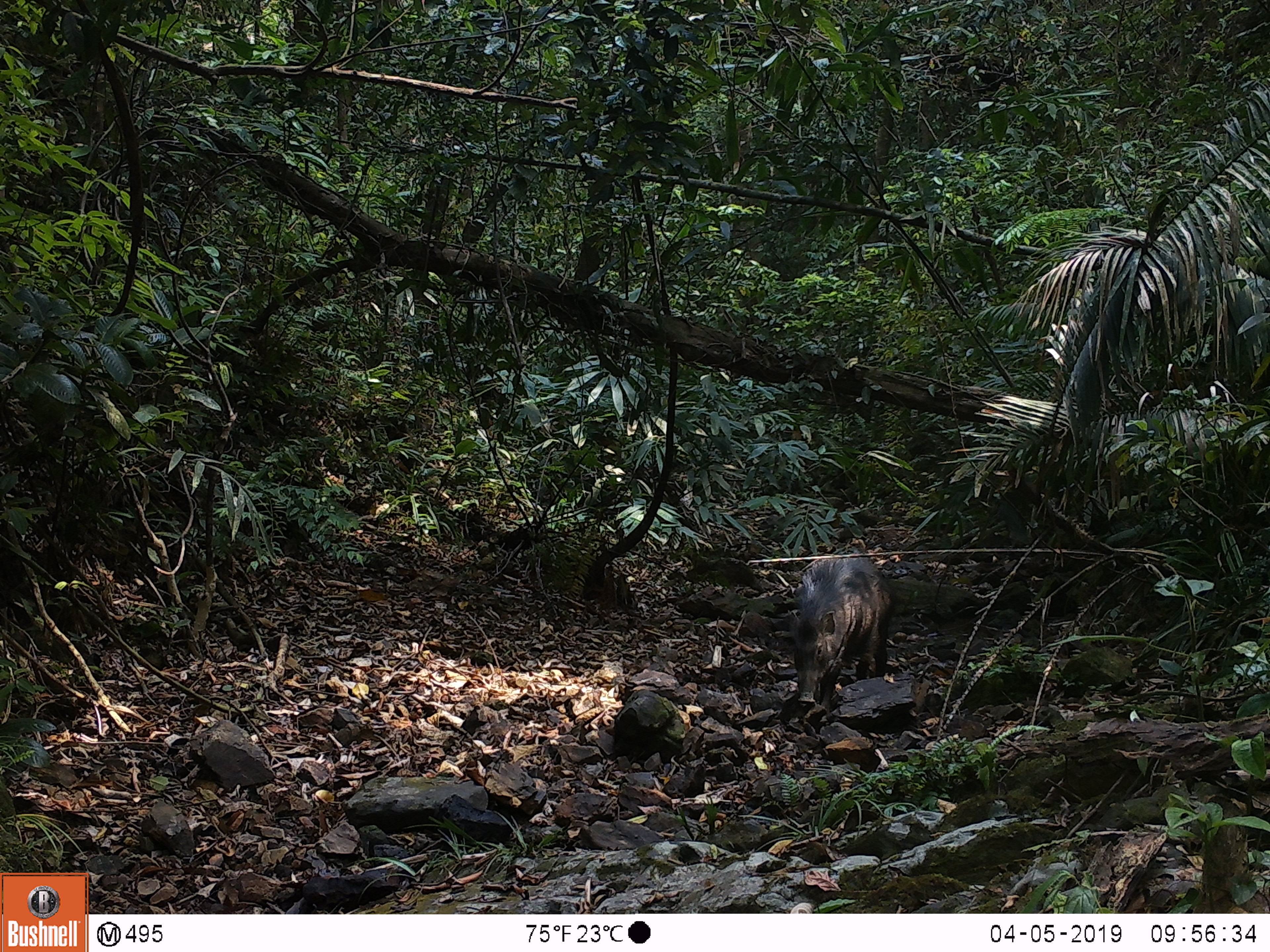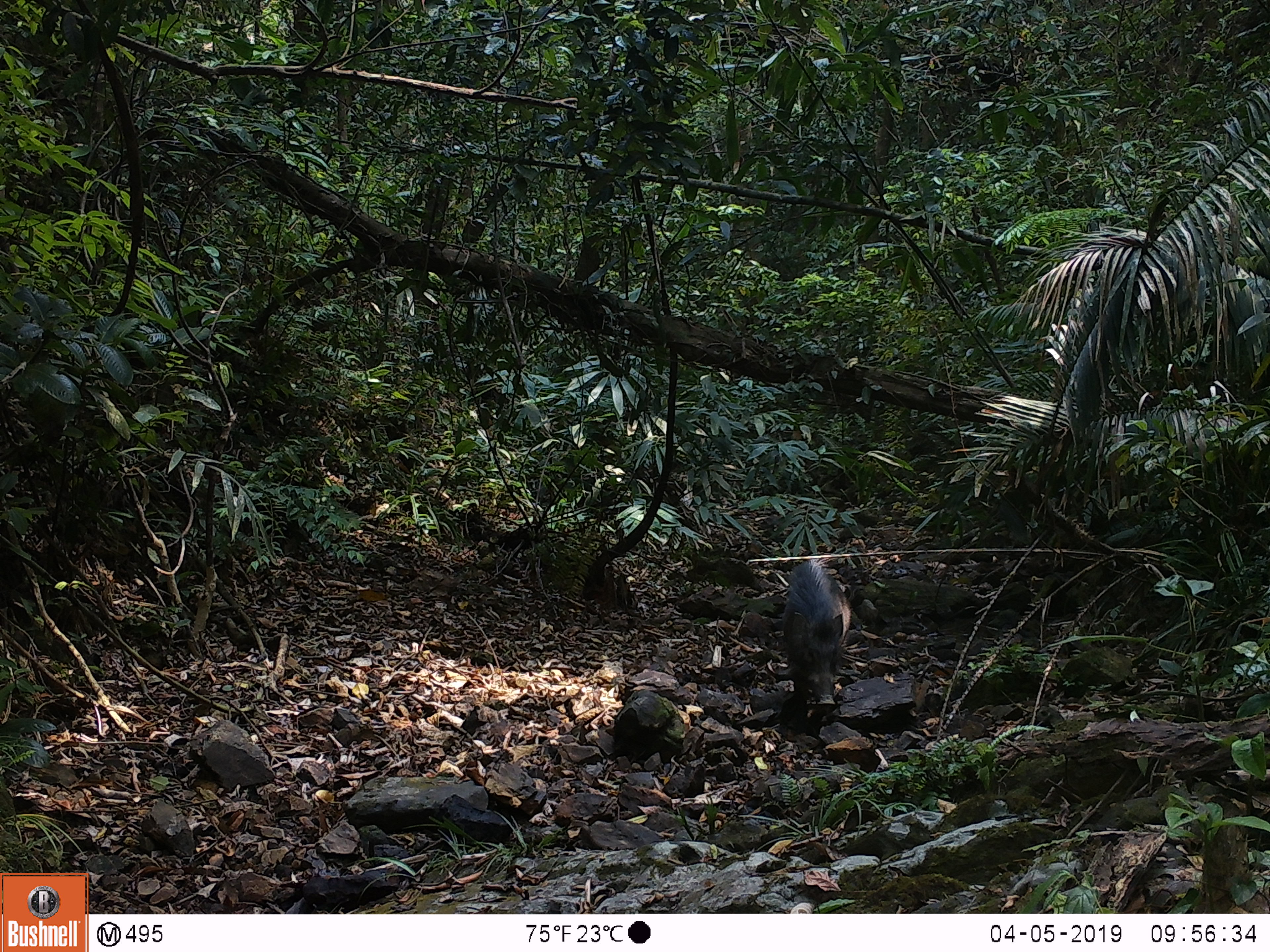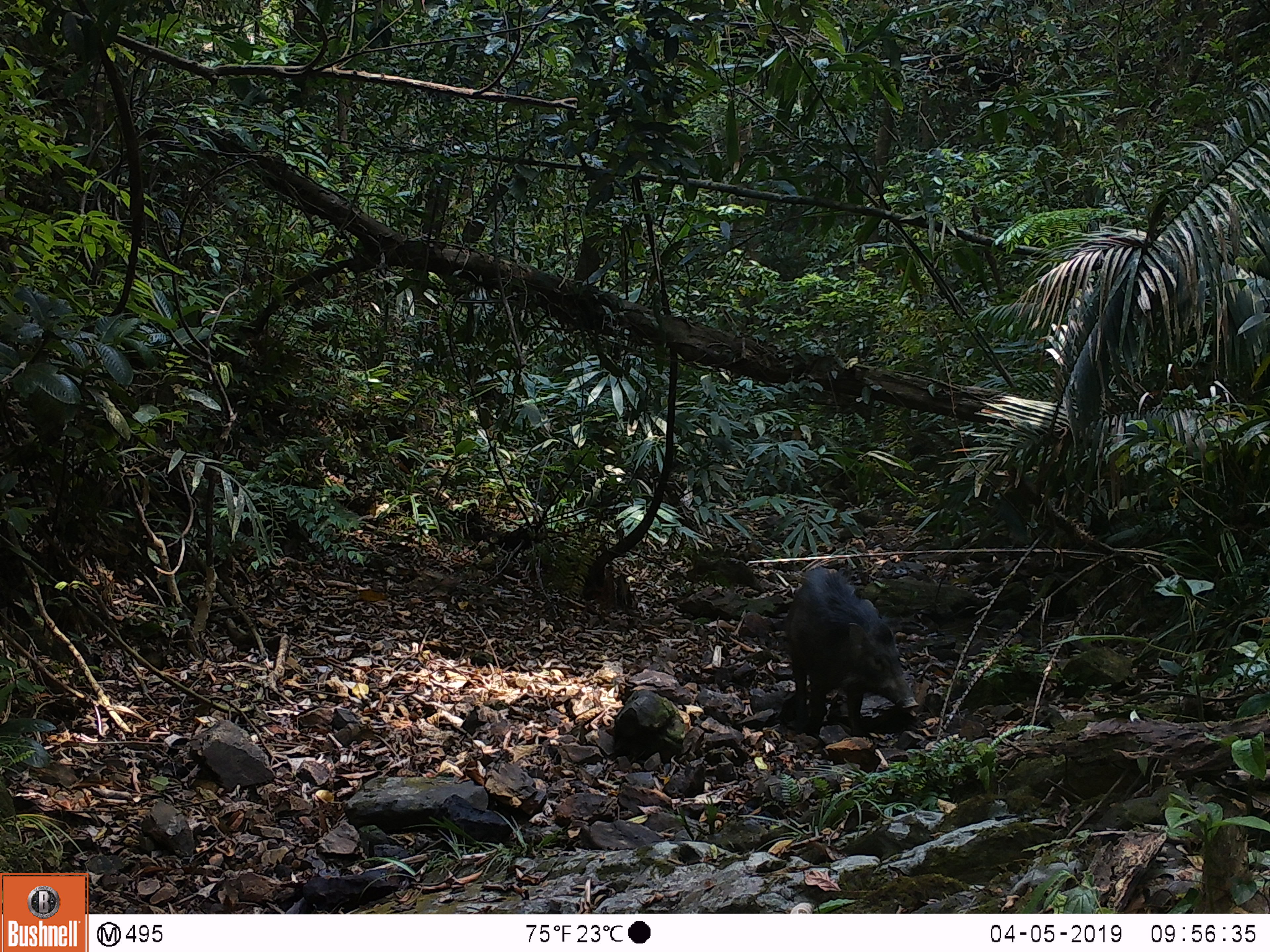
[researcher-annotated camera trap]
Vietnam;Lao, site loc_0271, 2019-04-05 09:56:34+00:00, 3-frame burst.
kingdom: Animalia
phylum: Chordata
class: Mammalia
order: Artiodactyla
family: Suidae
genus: Sus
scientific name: Sus scrofa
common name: eurasian wild pig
Eurasian wild pig (Sus scrofa). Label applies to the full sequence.